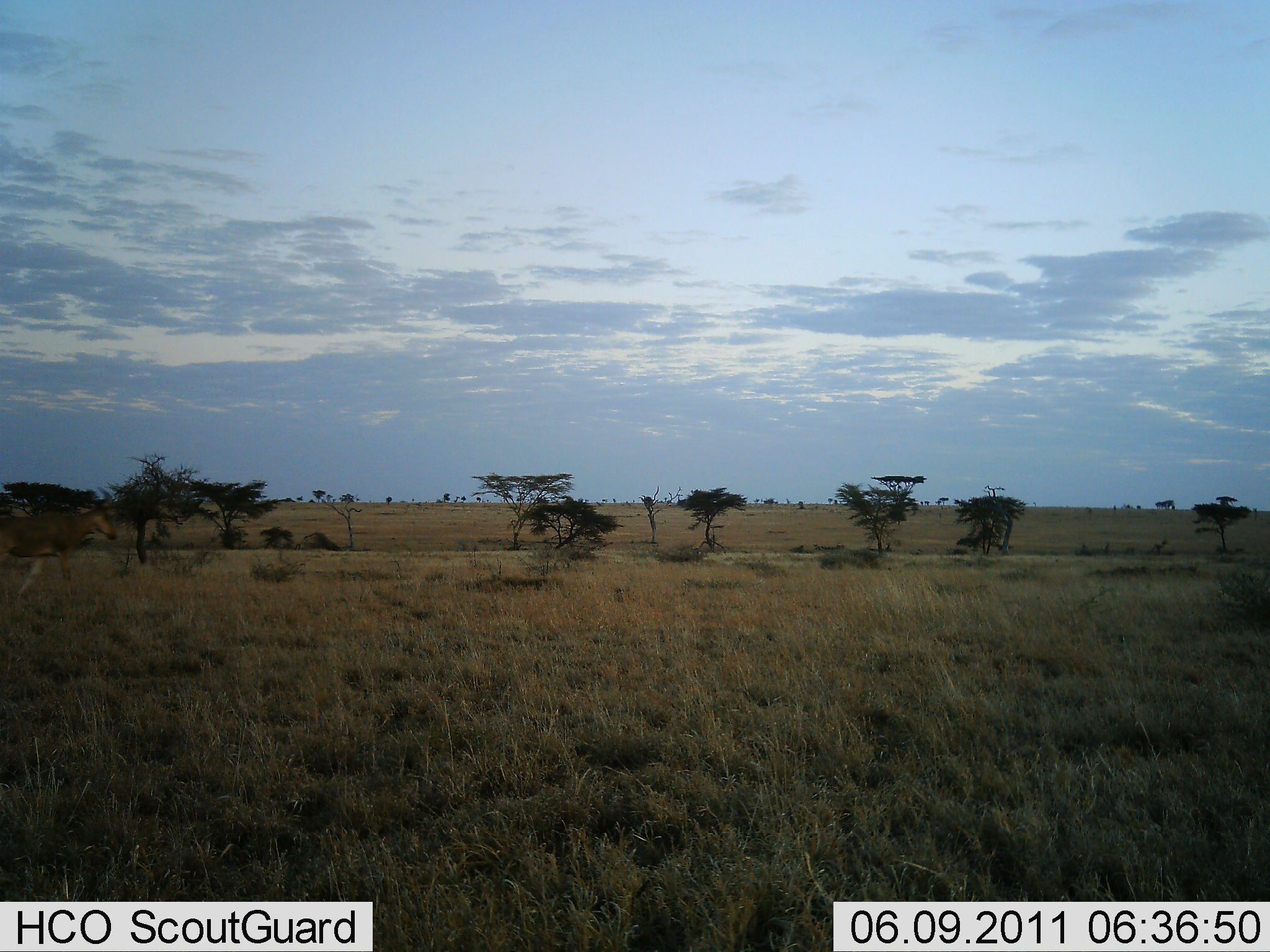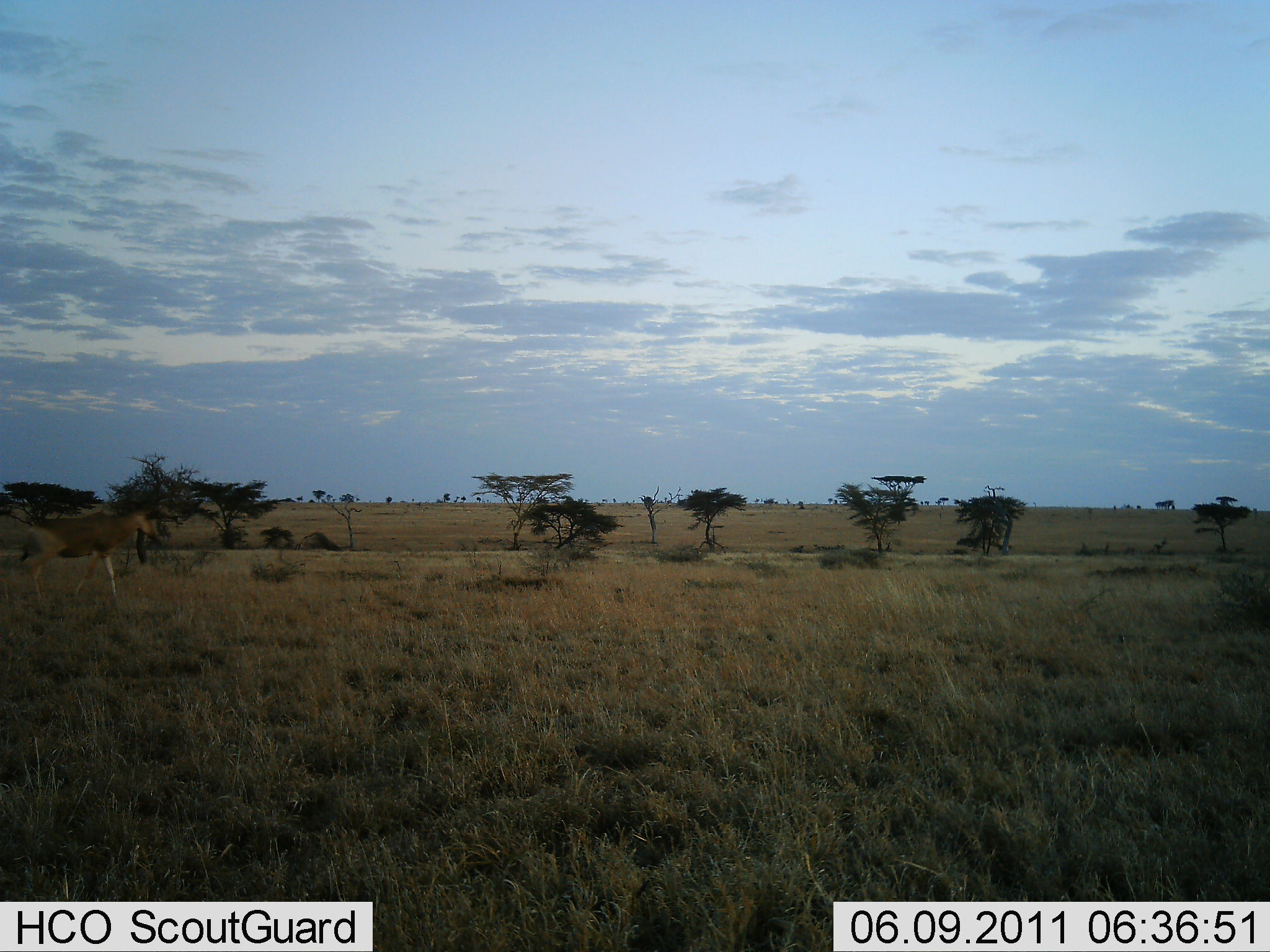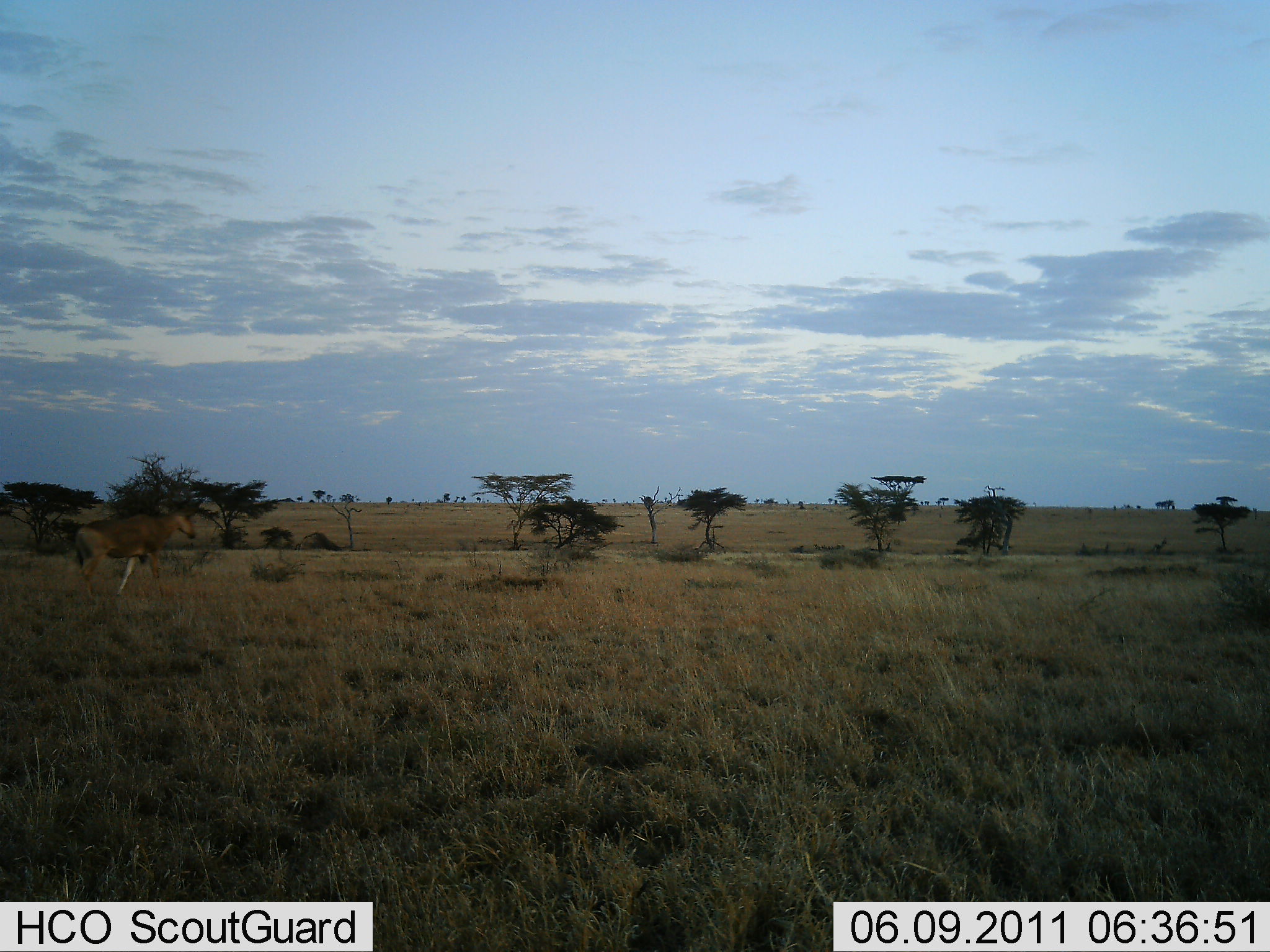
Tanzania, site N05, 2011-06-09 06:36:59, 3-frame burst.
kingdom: Animalia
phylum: Chordata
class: Mammalia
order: Artiodactyla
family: Bovidae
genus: Alcelaphus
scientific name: Alcelaphus buselaphus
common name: hartebeest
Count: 1.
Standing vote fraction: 0%.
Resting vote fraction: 0%.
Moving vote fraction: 100%.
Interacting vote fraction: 0%.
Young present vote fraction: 0%.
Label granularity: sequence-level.